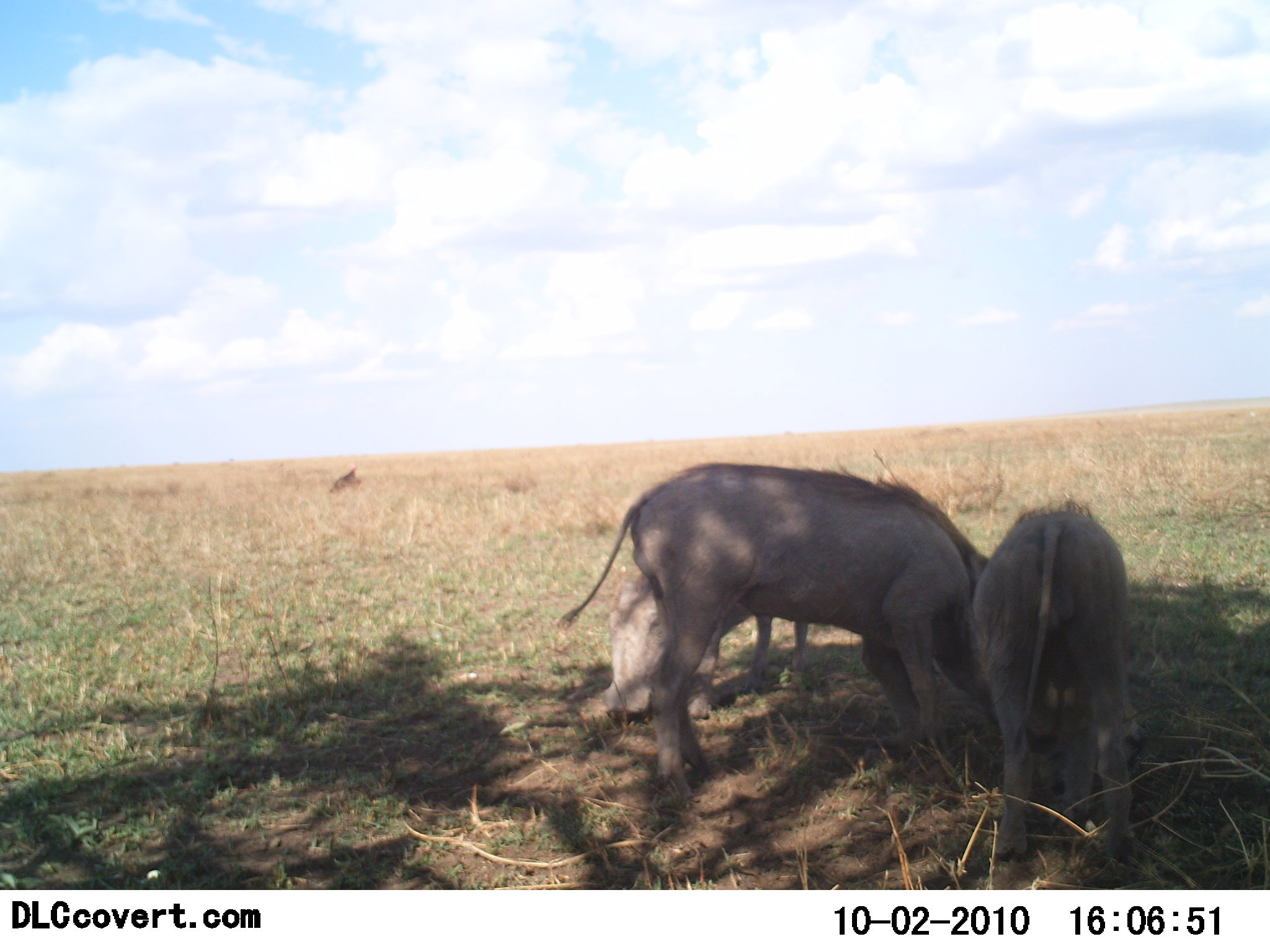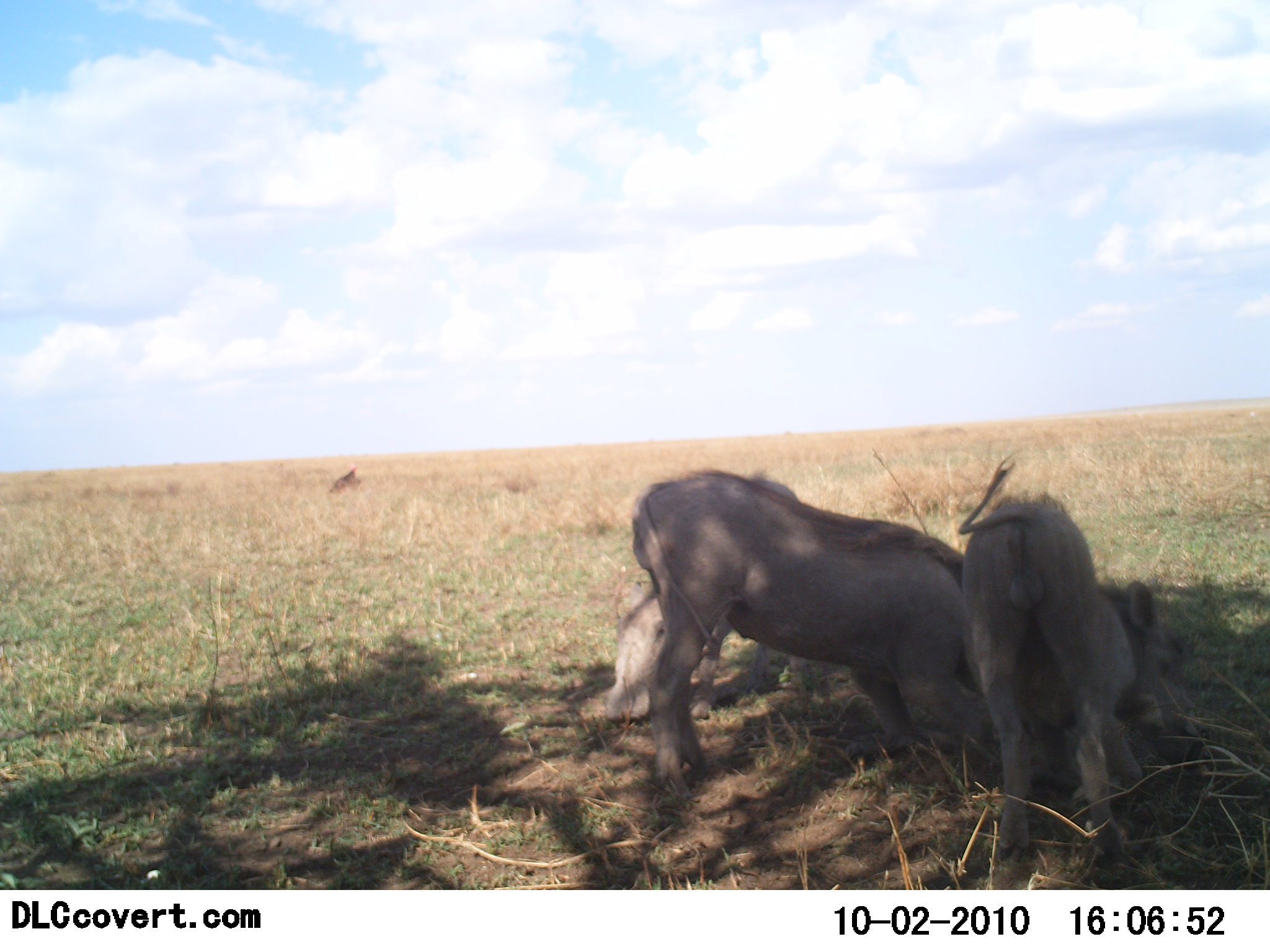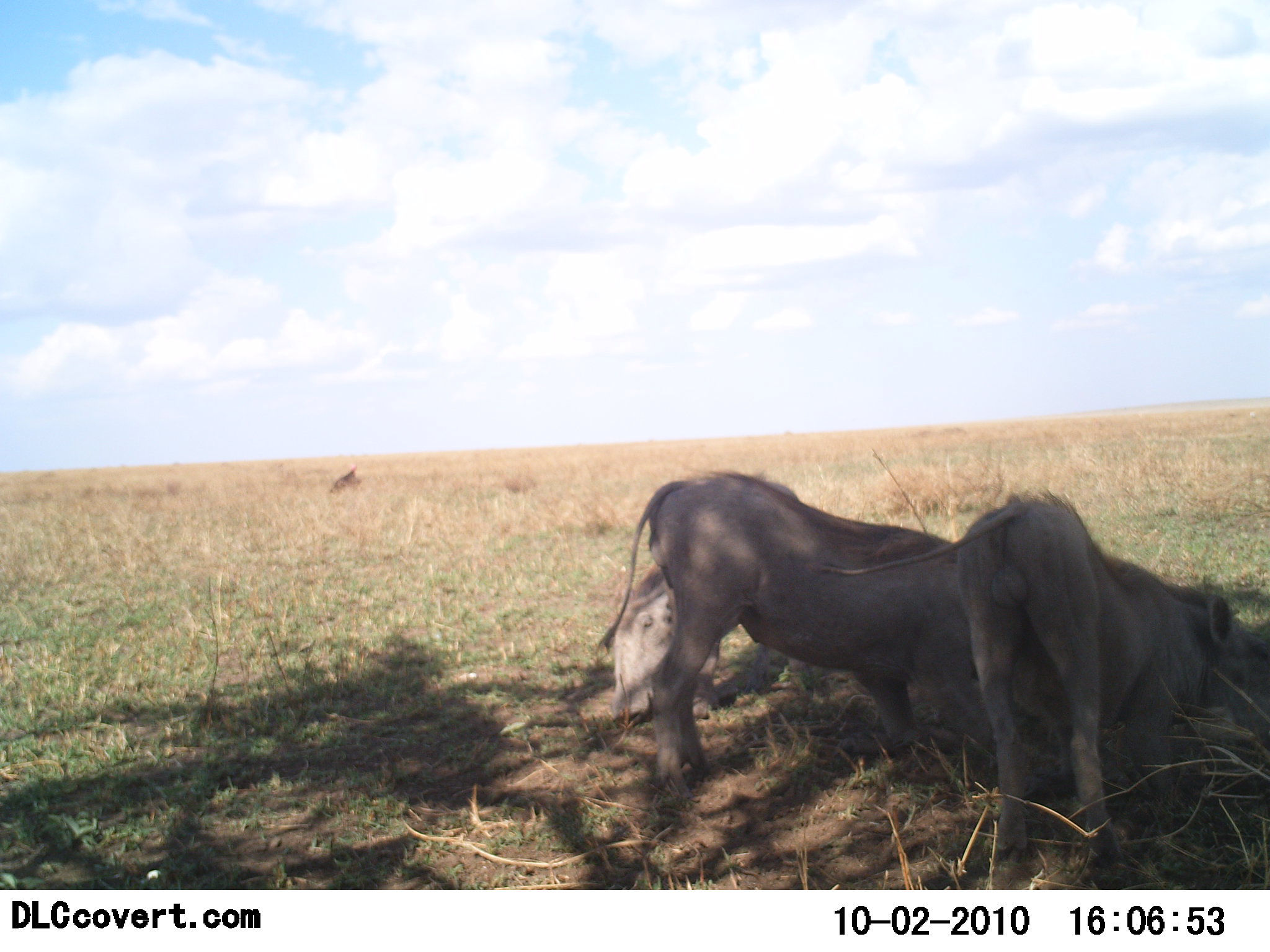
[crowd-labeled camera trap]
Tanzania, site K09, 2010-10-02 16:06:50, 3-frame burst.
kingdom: Animalia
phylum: Chordata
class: Mammalia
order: Artiodactyla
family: Suidae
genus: Phacochoerus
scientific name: Phacochoerus africanus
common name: warthog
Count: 3.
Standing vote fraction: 18%.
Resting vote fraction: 0%.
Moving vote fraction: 18%.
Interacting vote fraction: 64%.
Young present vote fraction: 18%.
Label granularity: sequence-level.